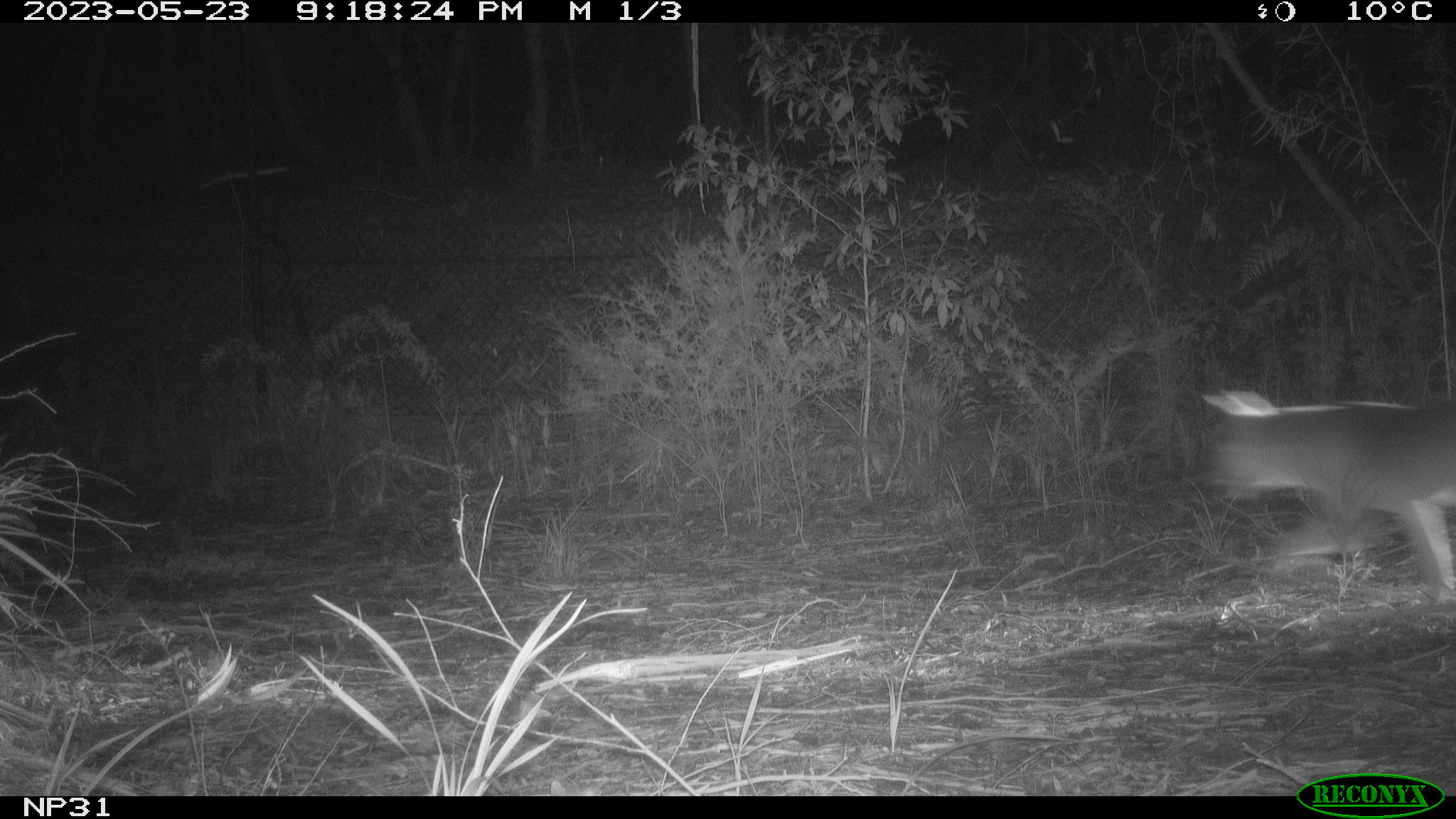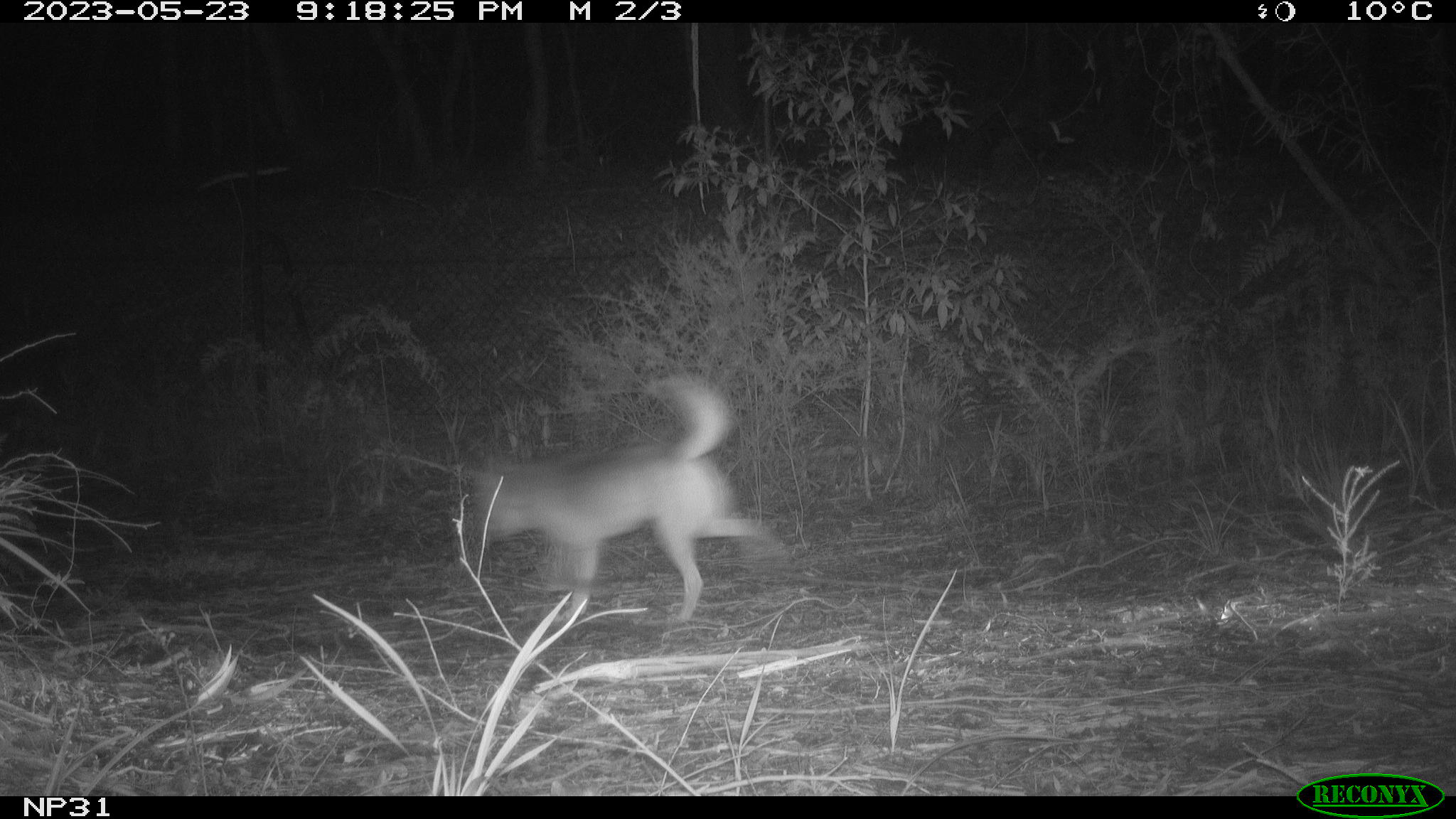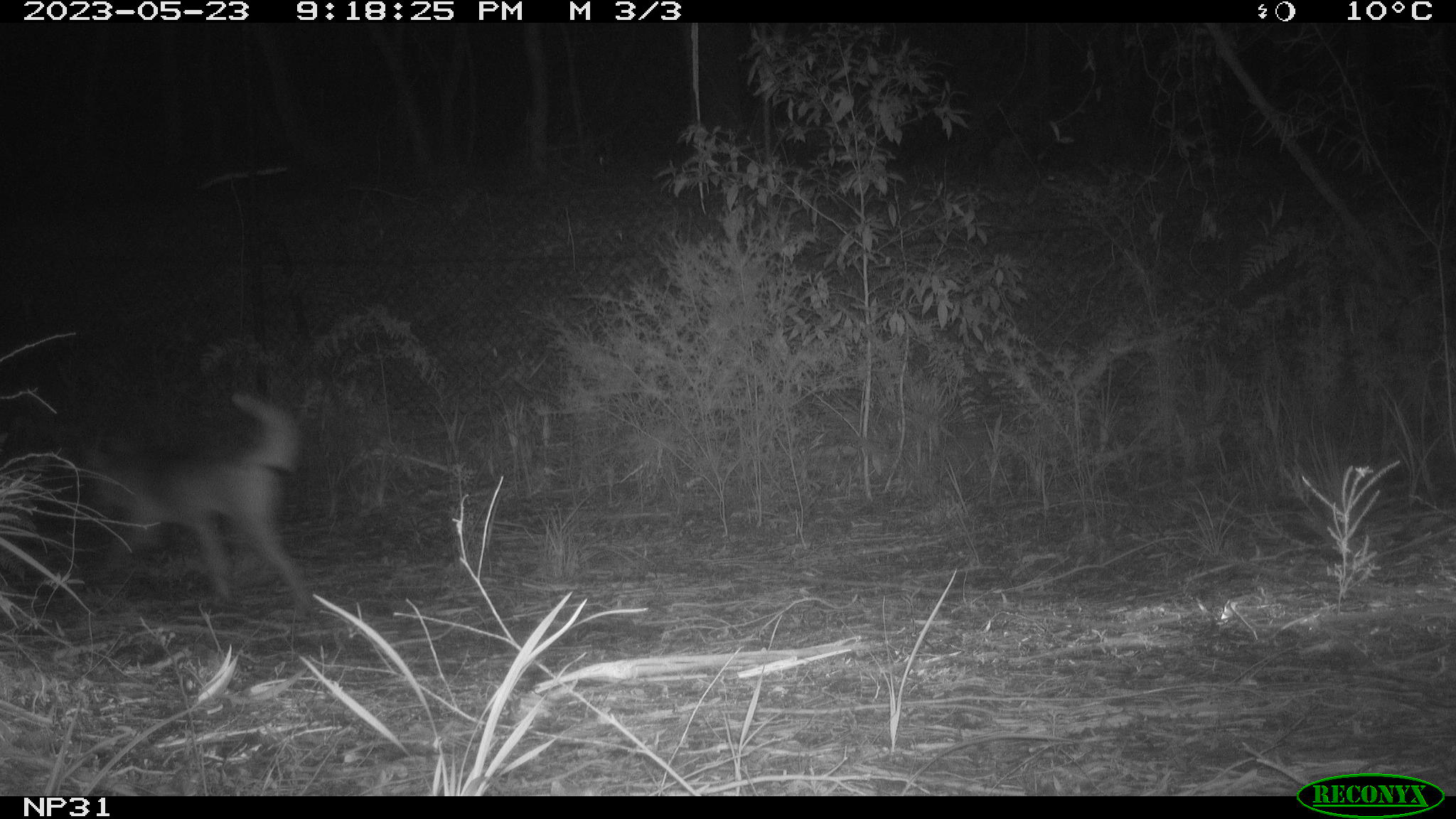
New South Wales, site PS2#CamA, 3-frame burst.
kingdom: Animalia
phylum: Chordata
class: Mammalia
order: Carnivora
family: Canidae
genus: Canis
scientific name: Canis familiaris dingo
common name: dingo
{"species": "dingo (Canis familiaris dingo)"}